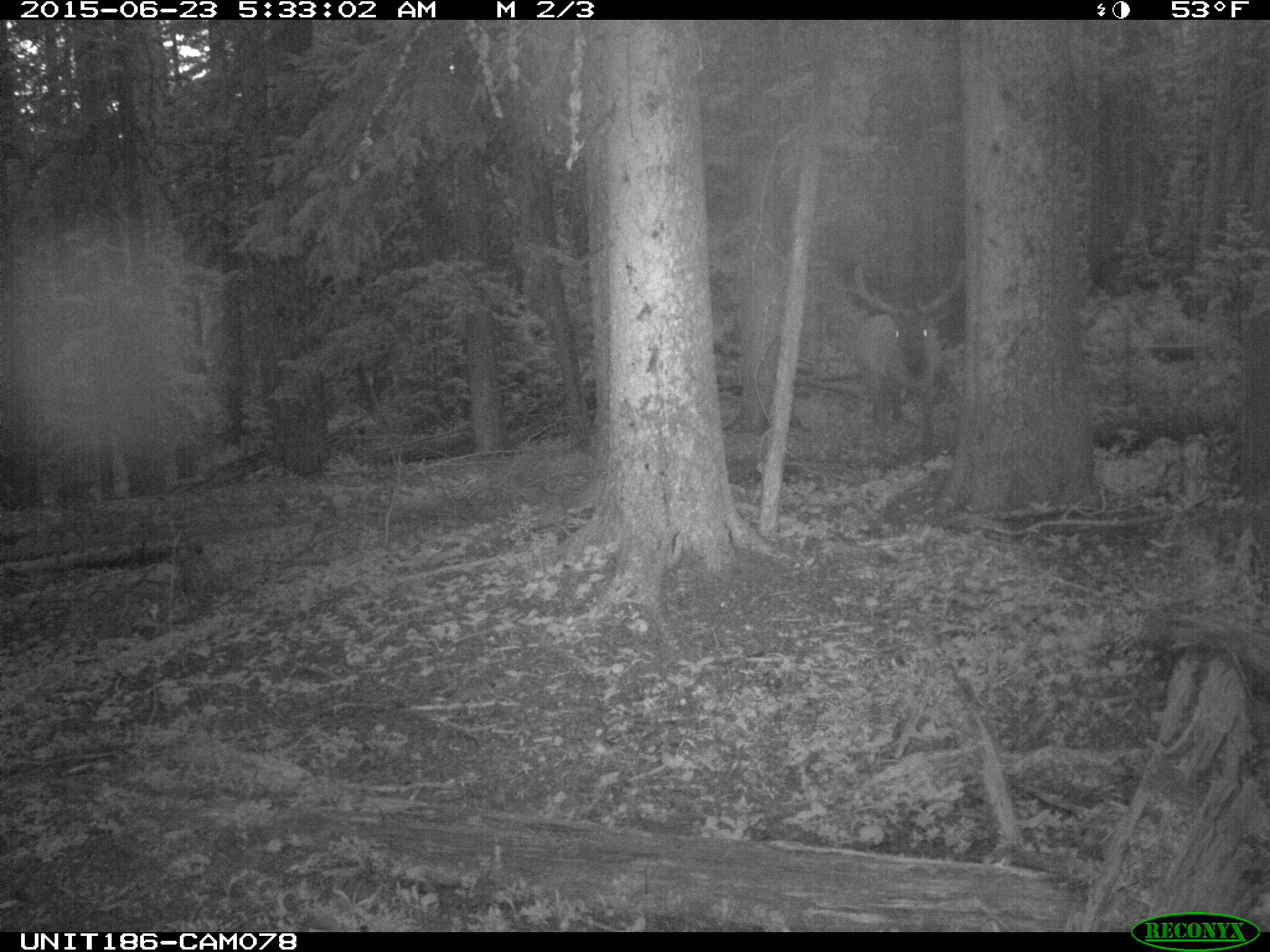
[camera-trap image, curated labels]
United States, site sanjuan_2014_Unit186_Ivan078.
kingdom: Animalia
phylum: Chordata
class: Mammalia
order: Artiodactyla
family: Cervidae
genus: Cervus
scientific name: Cervus elaphus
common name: red deer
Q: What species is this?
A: Cervus elaphus (red deer).